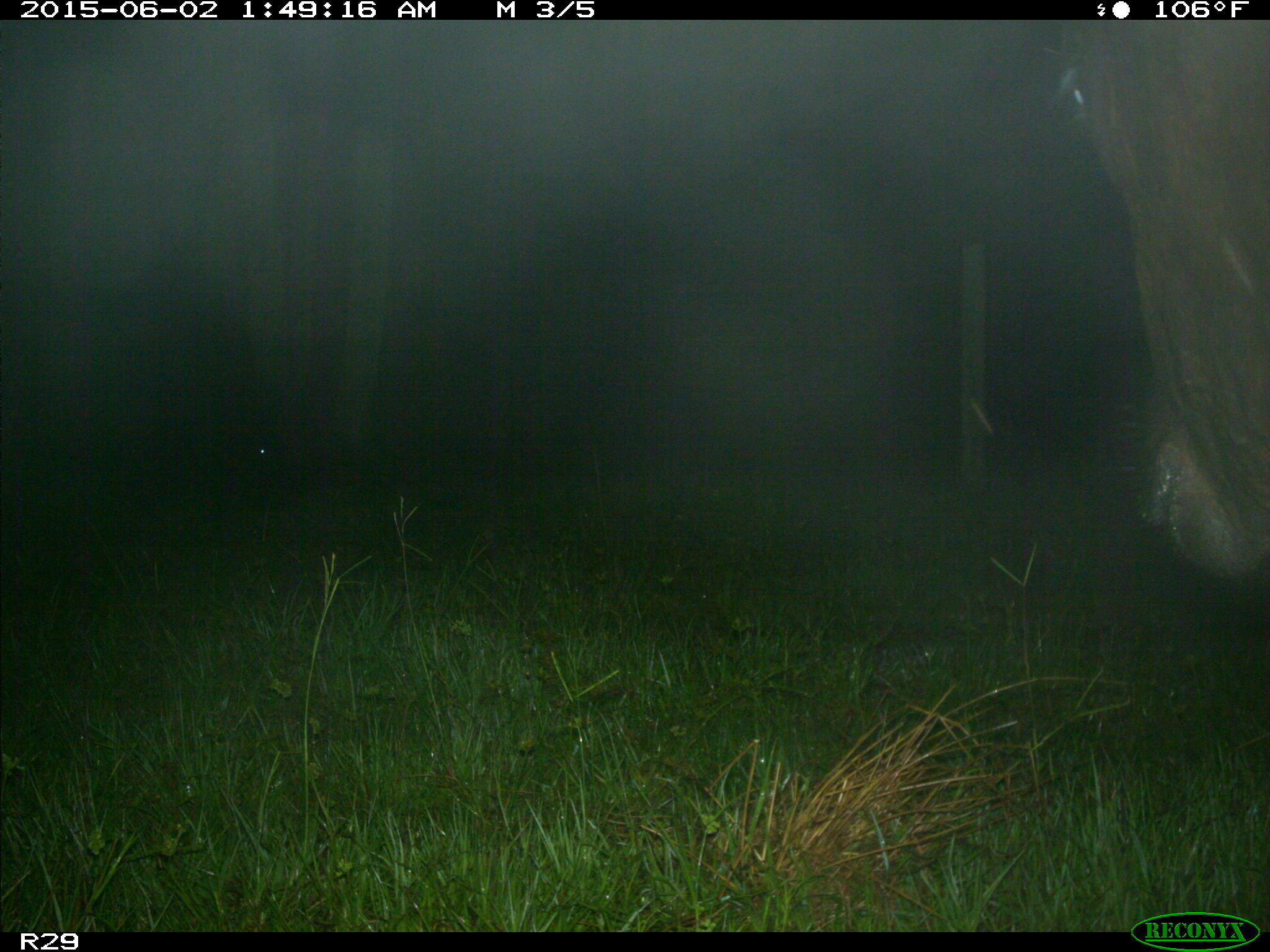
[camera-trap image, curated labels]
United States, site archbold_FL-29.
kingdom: Animalia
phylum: Chordata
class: Mammalia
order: Artiodactyla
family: Bovidae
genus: Bos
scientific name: Bos taurus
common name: domestic cow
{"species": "Bos taurus (domestic cow)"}